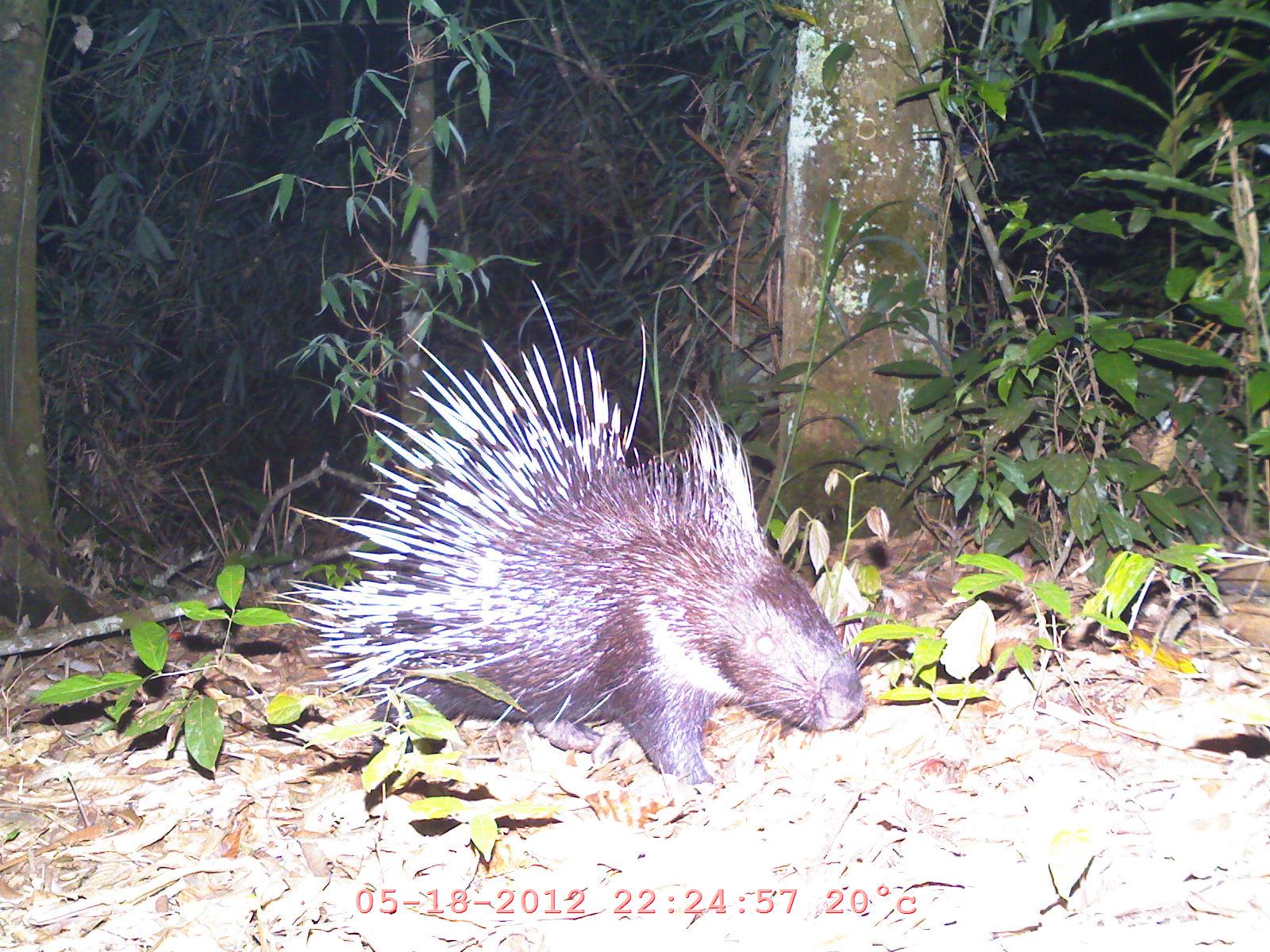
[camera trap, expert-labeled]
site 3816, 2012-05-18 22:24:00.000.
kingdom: Animalia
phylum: Chordata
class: Mammalia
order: Rodentia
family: Hystricidae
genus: Hystrix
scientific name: Hystrix brachyura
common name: east asian porcupine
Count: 1.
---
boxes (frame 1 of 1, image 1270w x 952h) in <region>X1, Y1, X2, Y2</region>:
hystrix brachyura: <region>259, 276, 883, 809</region>